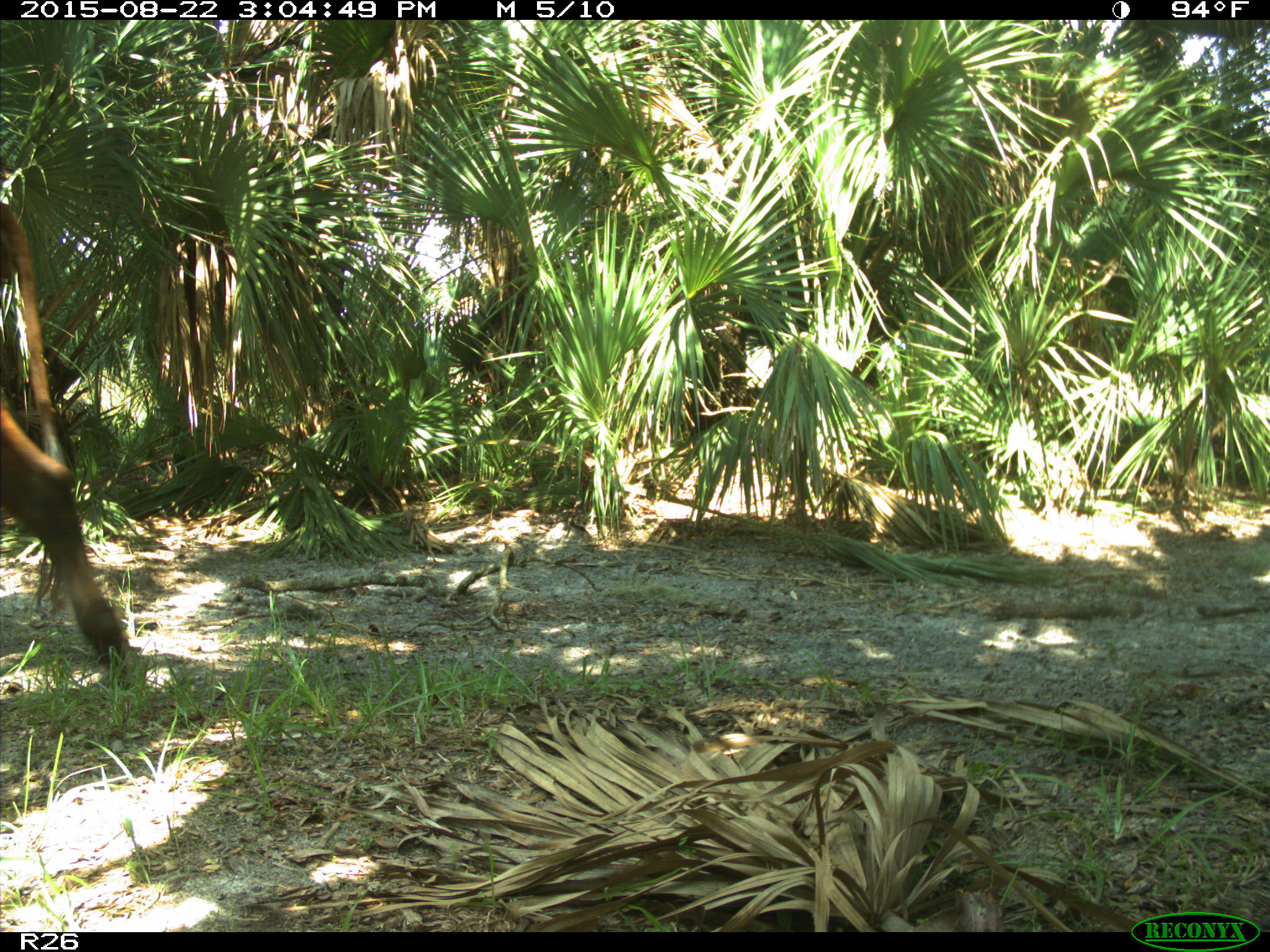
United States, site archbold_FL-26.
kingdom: Animalia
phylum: Chordata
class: Mammalia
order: Artiodactyla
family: Bovidae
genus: Bos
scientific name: Bos taurus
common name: domestic cow